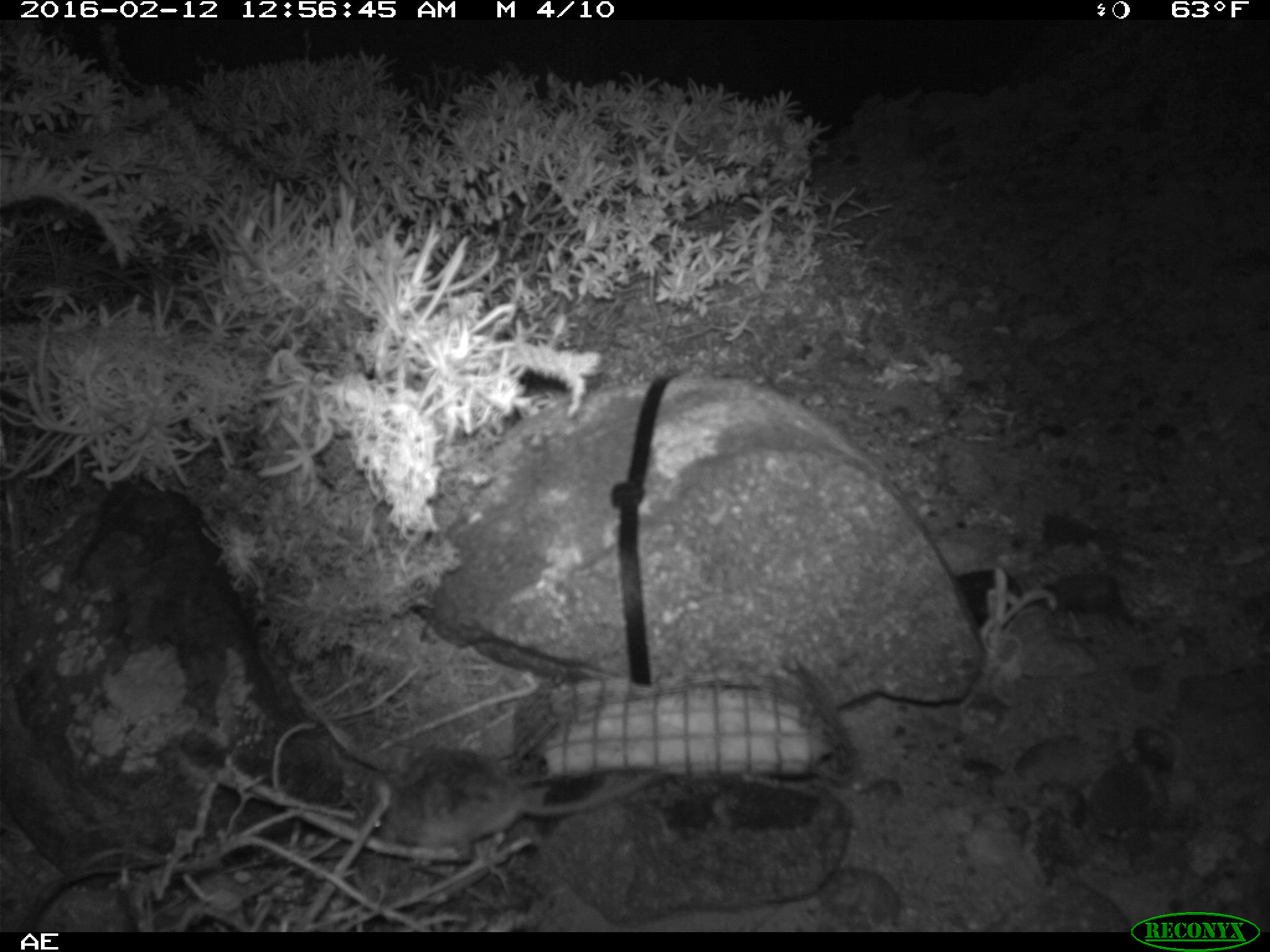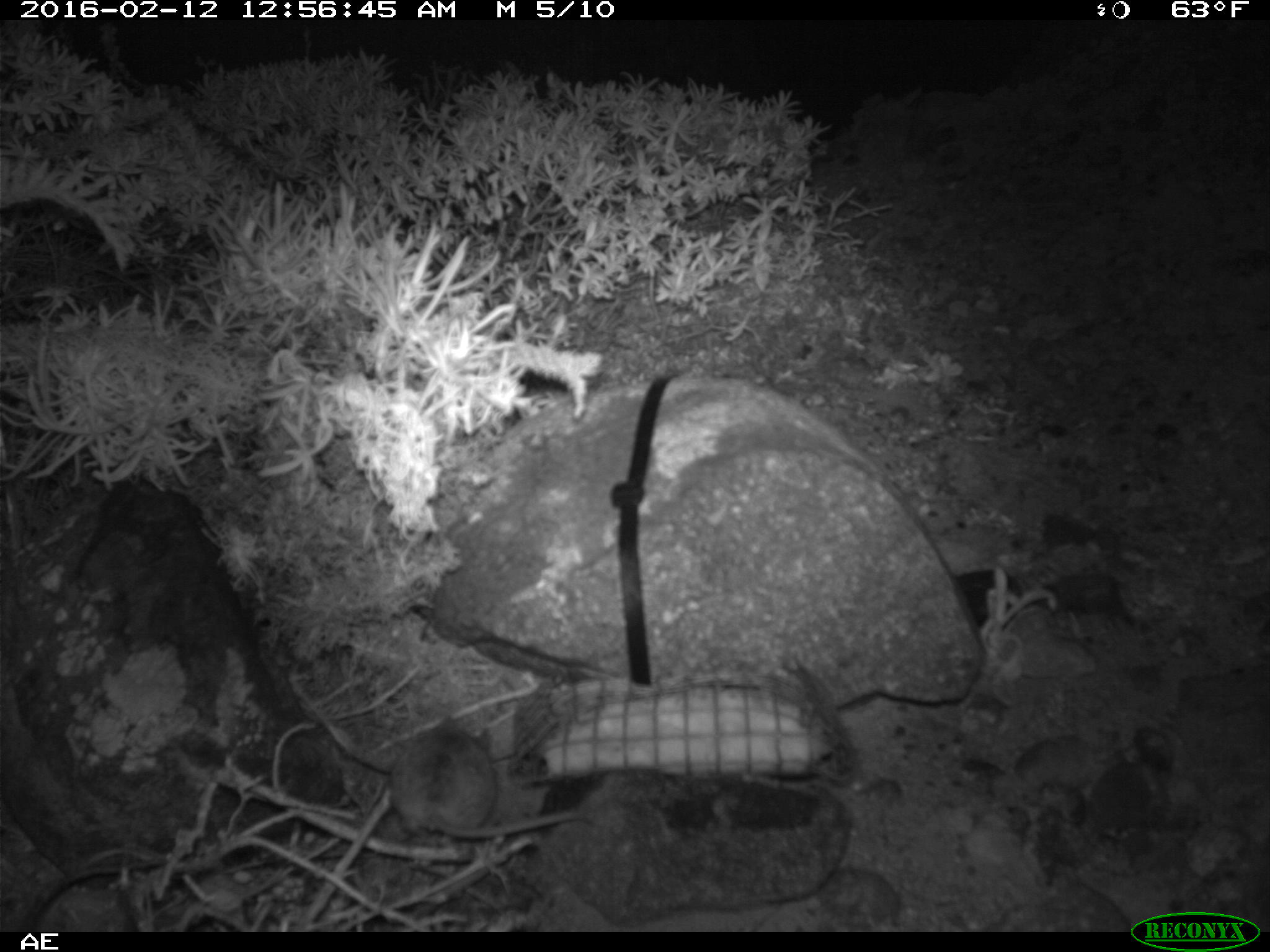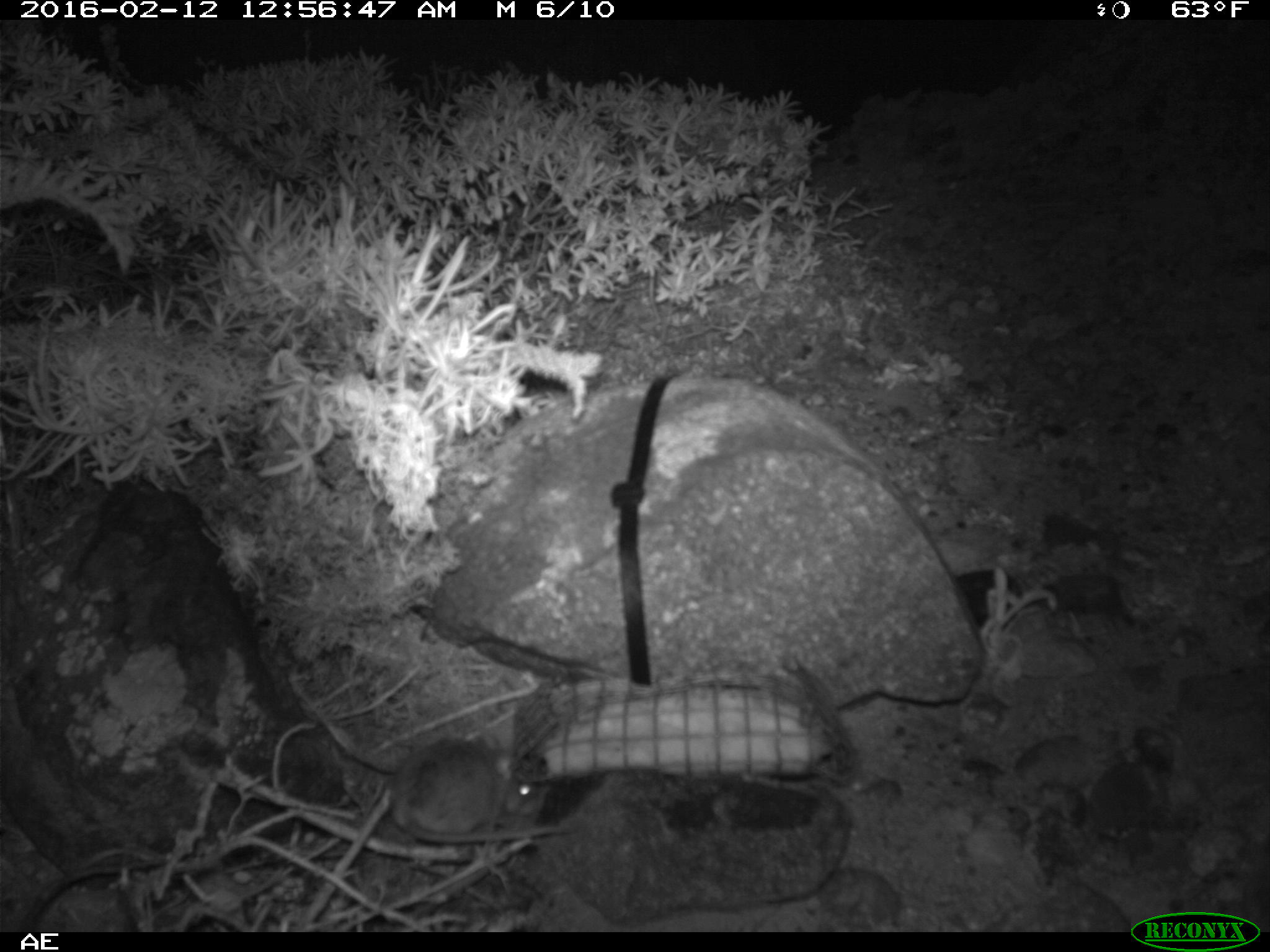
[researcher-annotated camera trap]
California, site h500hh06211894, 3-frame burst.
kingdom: Animalia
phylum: Chordata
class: Mammalia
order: Rodentia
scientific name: Rodentia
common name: rodent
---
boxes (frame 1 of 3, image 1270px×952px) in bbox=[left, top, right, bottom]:
rodent: bbox=[362, 750, 665, 858]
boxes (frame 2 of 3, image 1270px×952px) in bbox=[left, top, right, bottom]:
rodent: bbox=[390, 714, 588, 840]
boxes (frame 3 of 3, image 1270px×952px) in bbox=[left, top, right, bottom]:
rodent: bbox=[392, 732, 574, 844]